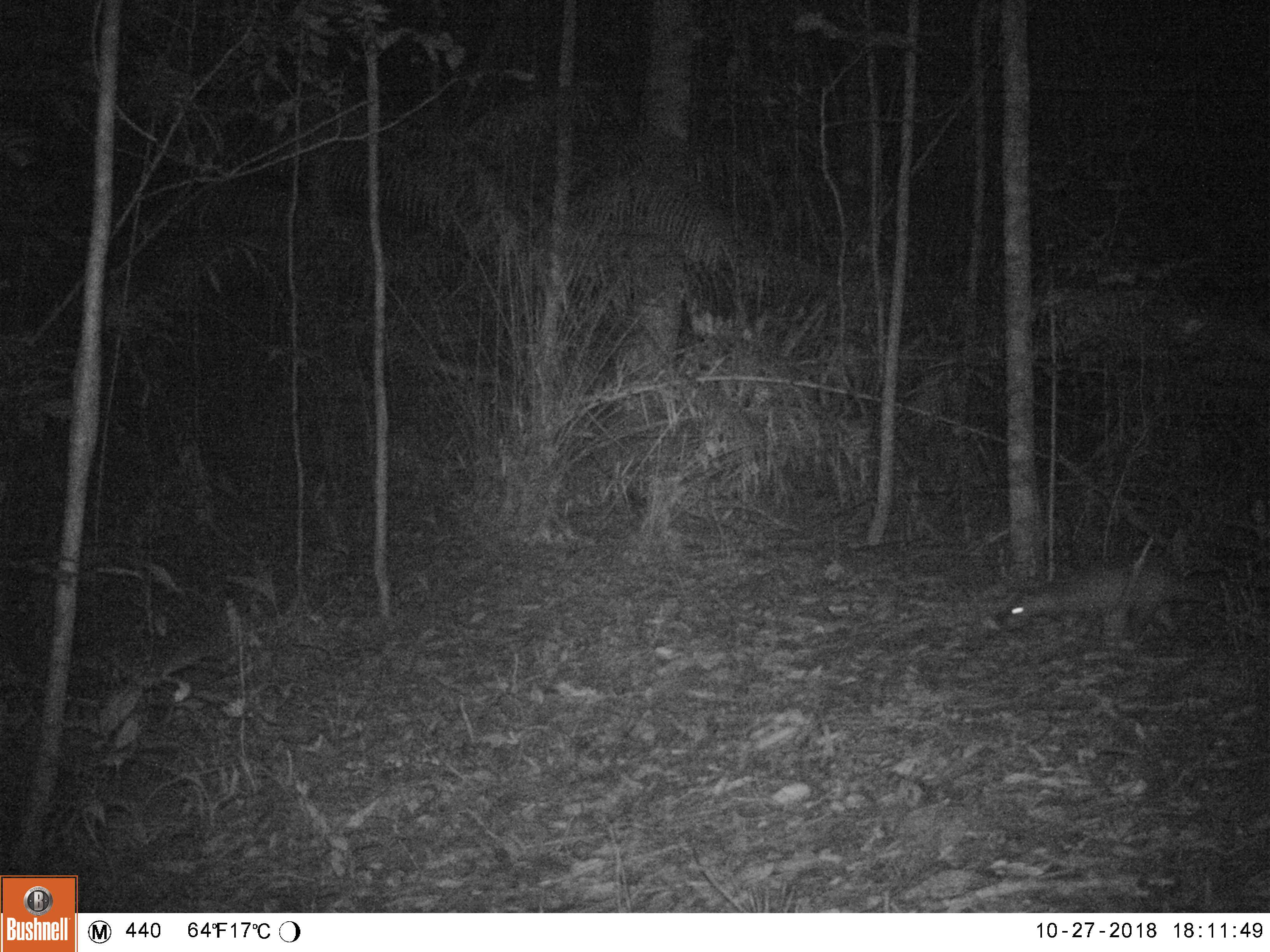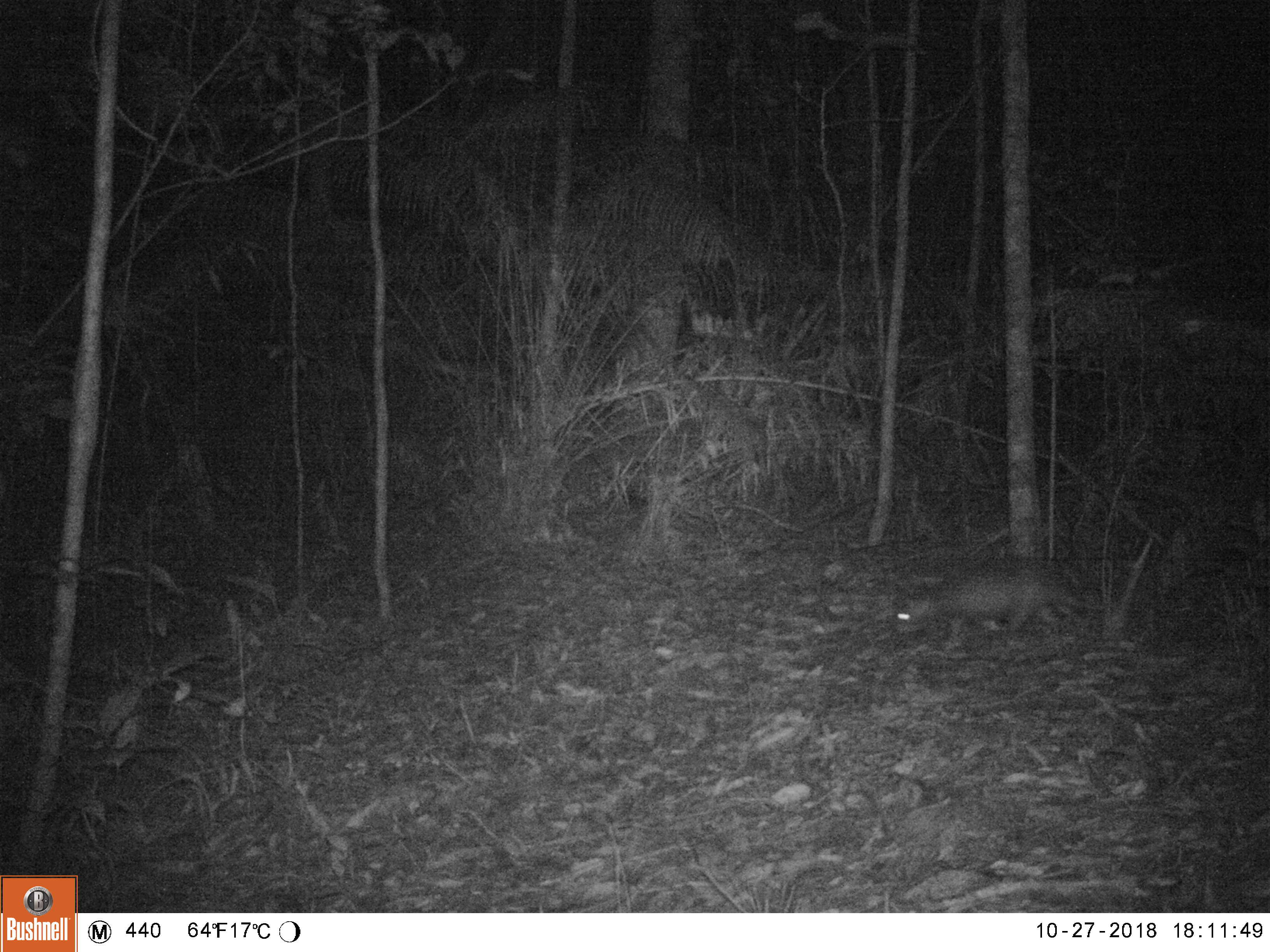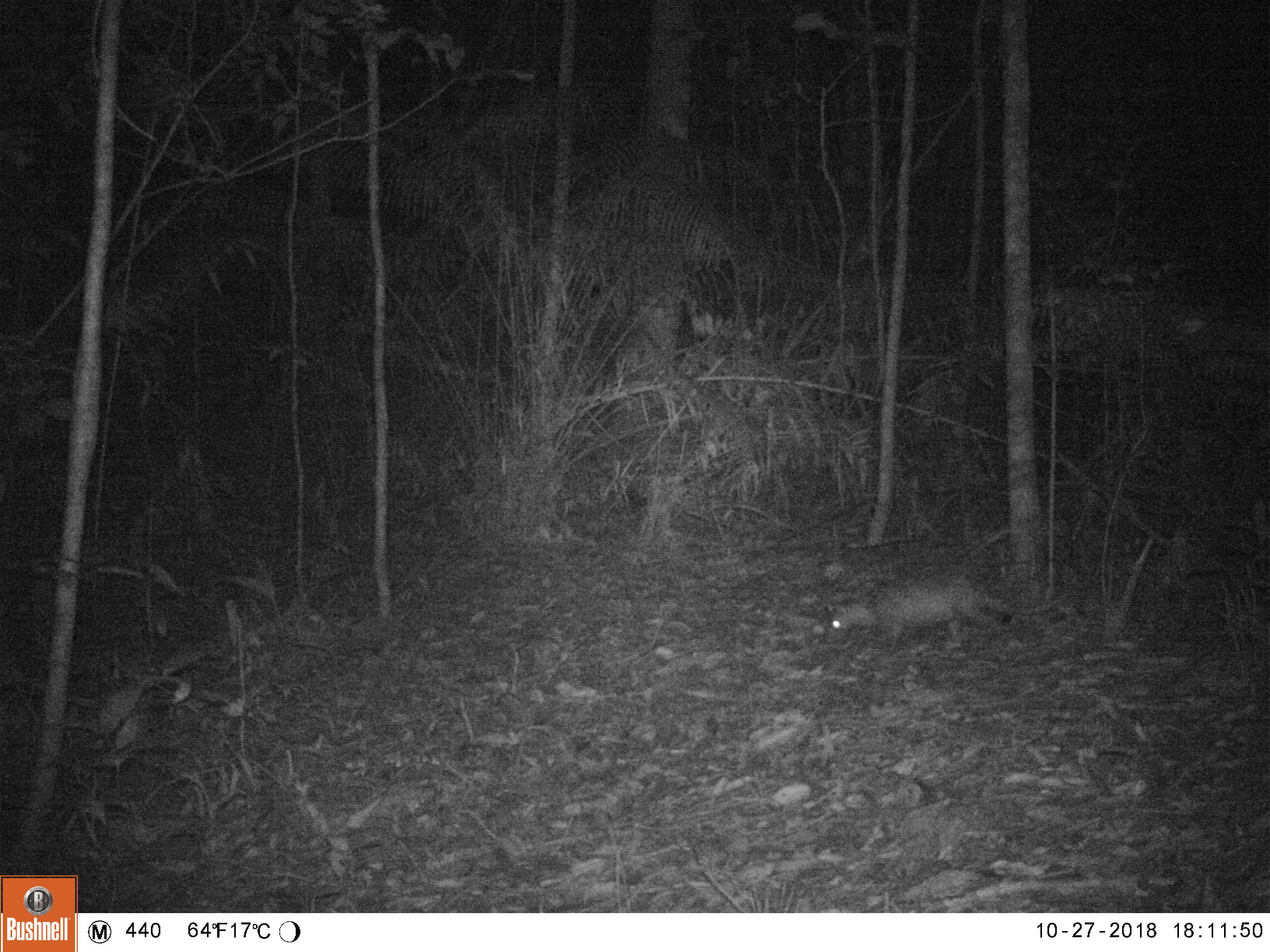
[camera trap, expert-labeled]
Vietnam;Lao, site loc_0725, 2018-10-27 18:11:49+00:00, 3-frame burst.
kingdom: Animalia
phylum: Chordata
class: Mammalia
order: Rodentia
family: Hystricidae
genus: Atherurus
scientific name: Atherurus macrourus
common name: asiatic brush-tailed porcupine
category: asiatic brush tailed porcupine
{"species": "asiatic brush tailed porcupine (asiatic brush-tailed porcupine) (Atherurus macrourus)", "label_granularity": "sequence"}